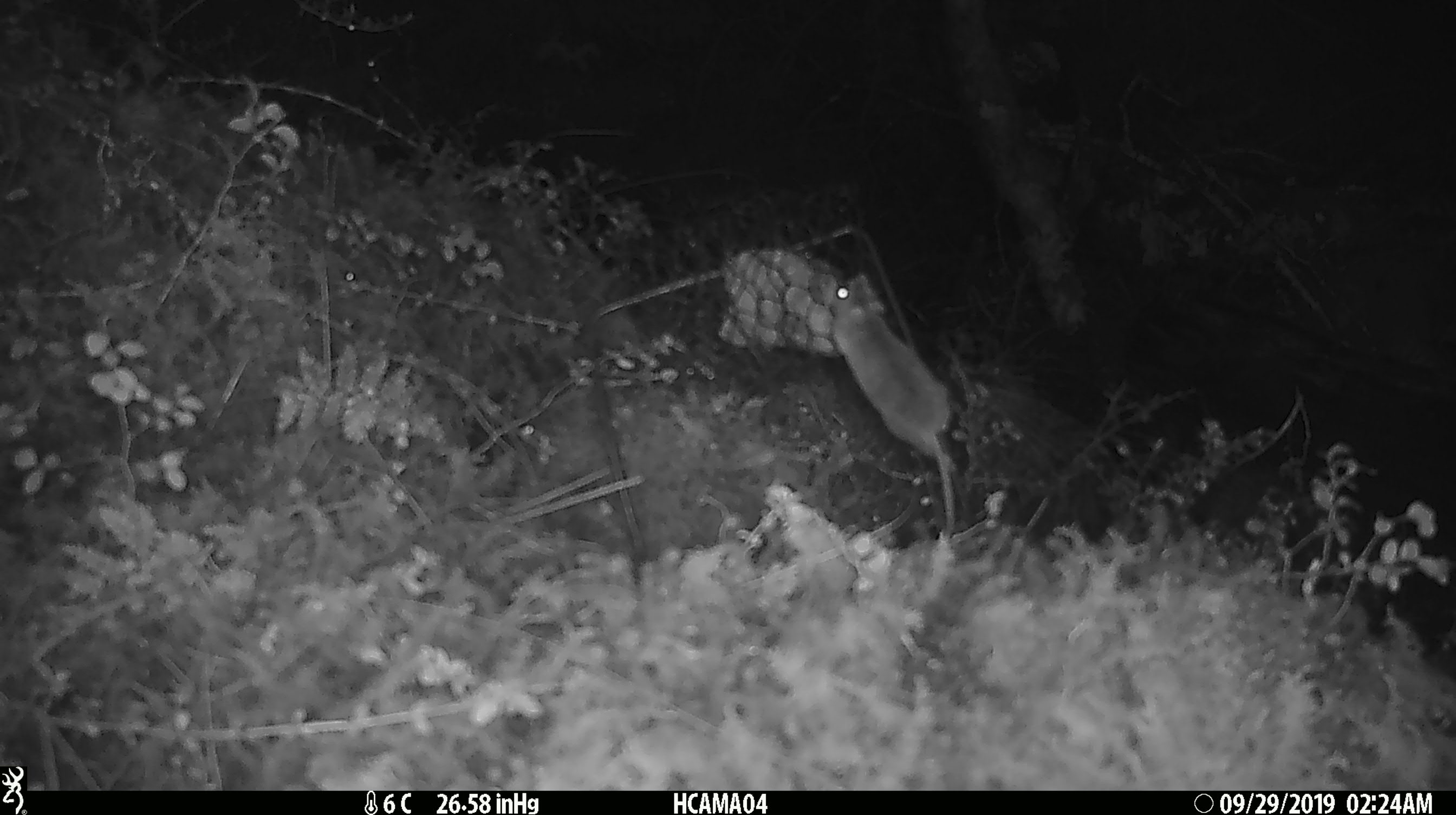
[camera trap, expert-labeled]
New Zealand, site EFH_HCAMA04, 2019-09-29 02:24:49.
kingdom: Animalia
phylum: Chordata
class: Mammalia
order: Rodentia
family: Muridae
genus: Mus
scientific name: Mus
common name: mouse